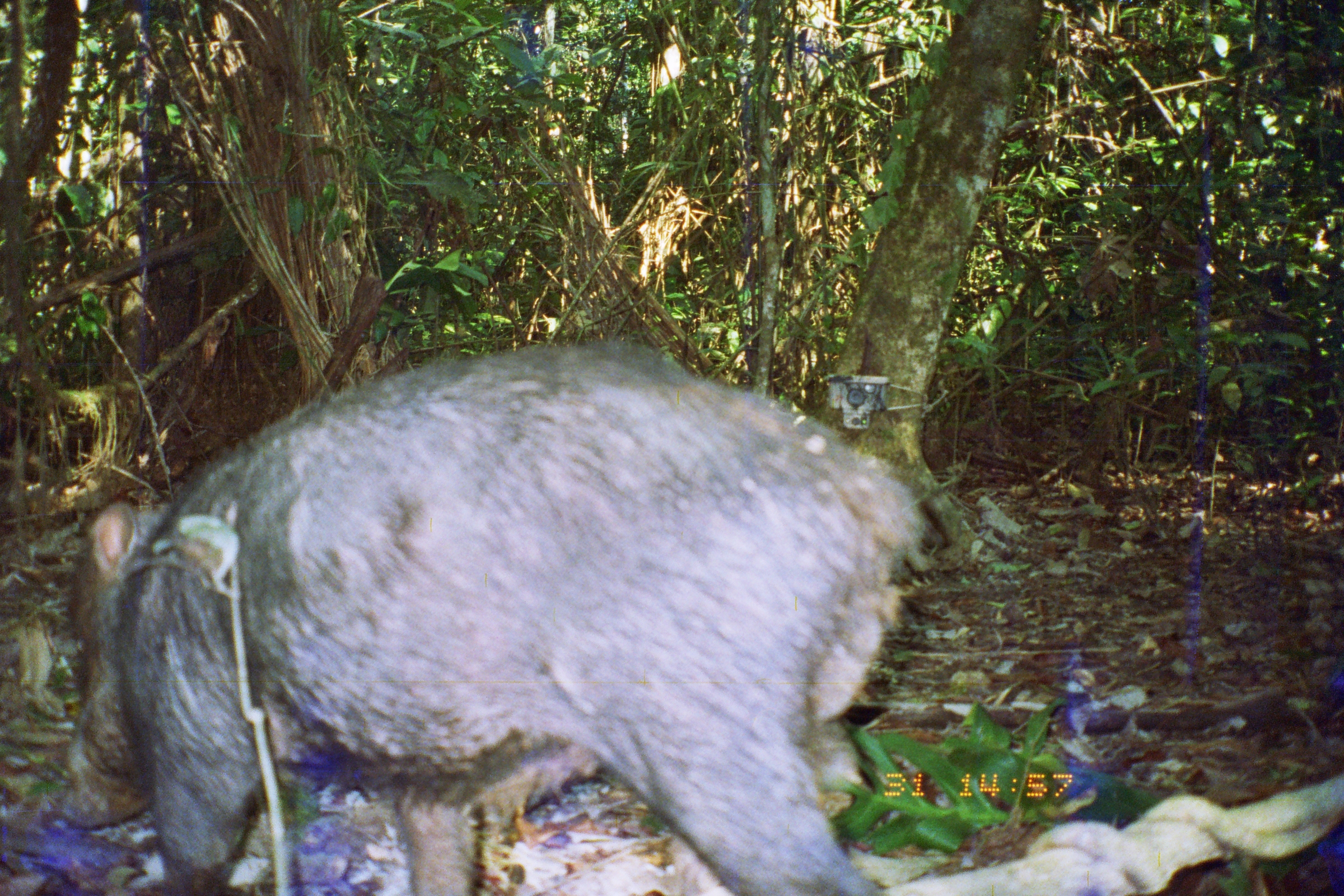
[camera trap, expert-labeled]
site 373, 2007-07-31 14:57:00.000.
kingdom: Animalia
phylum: Chordata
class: Mammalia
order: Artiodactyla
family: Tayassuidae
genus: Tayassu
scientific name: Tayassu pecari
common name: white-lipped peccary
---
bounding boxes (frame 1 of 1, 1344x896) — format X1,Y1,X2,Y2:
tayassu pecari: 54,335,935,894